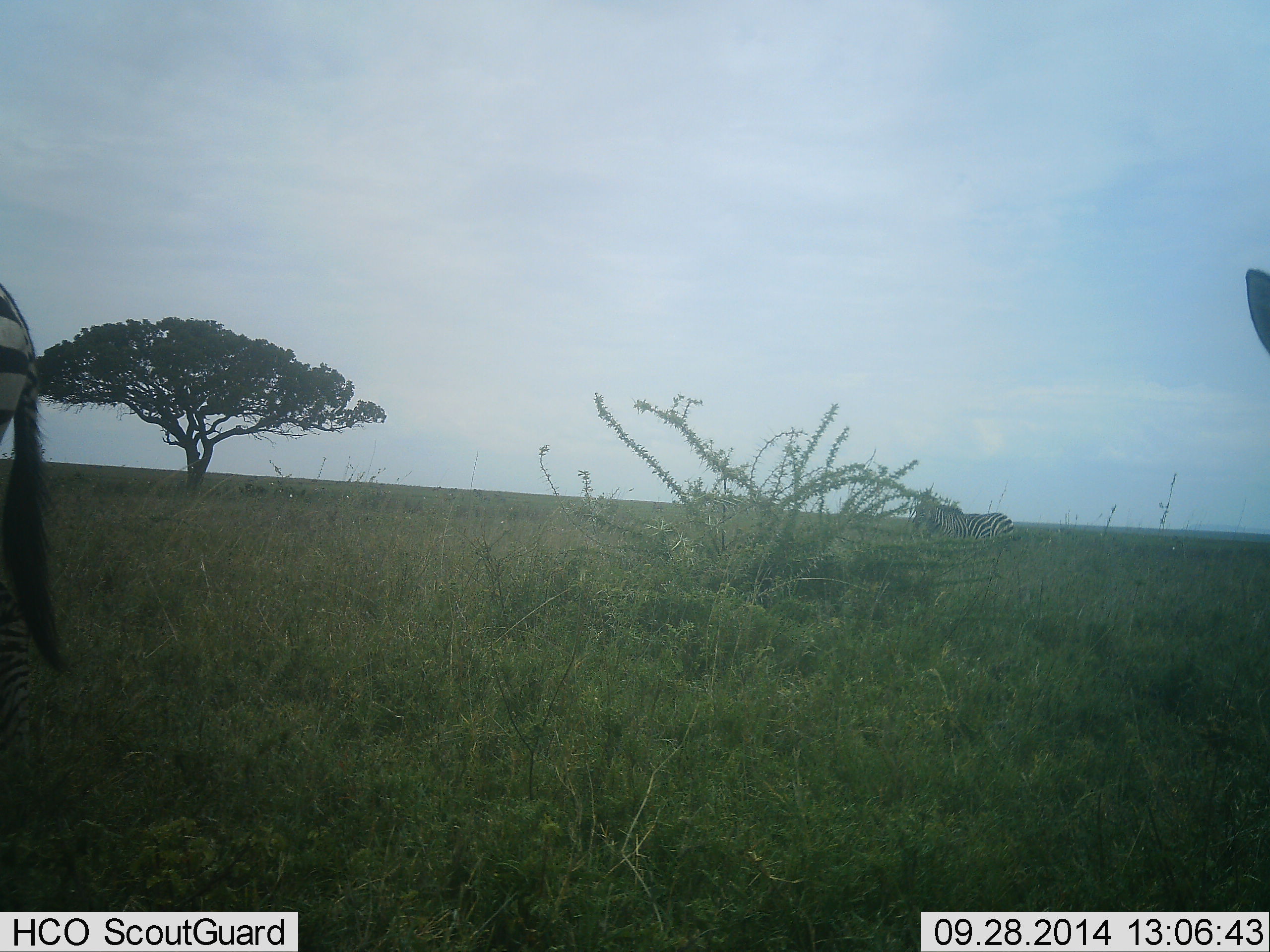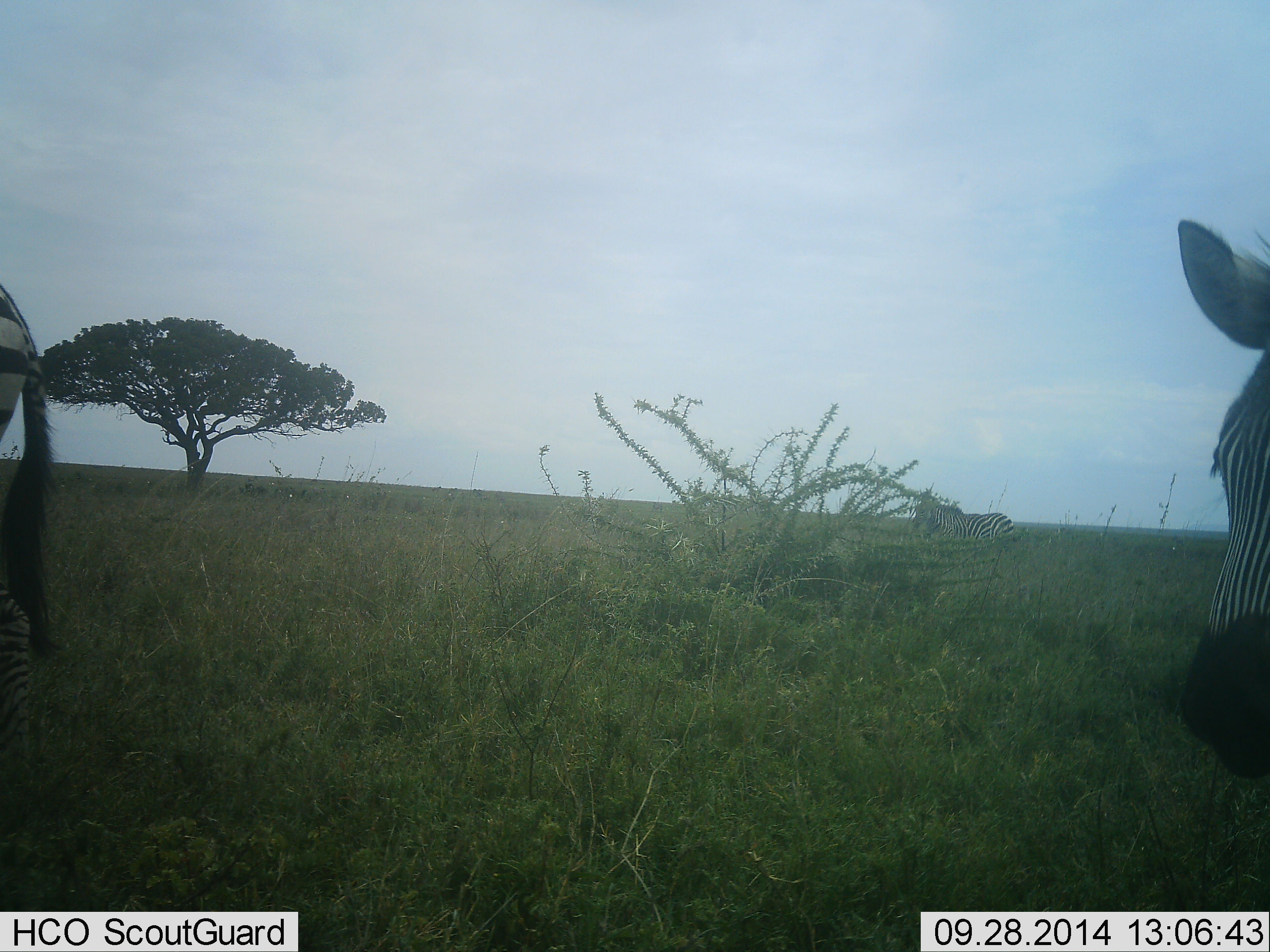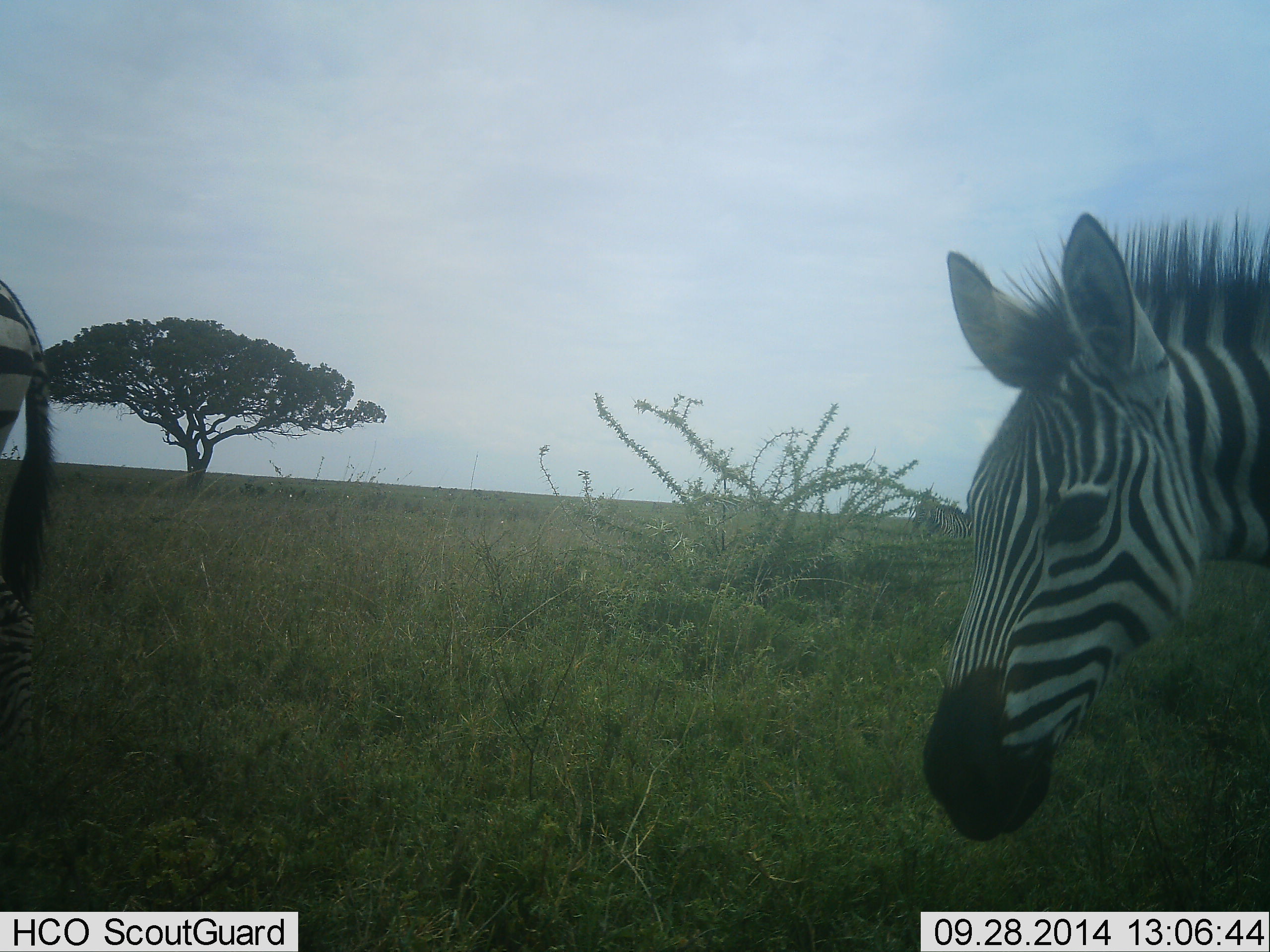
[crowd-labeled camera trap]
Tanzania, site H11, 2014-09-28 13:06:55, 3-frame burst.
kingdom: Animalia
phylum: Chordata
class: Mammalia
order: Perissodactyla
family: Equidae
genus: Equus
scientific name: Equus quagga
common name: plains zebra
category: zebra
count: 3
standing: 80%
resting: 10%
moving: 70%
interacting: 0%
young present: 0%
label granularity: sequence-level